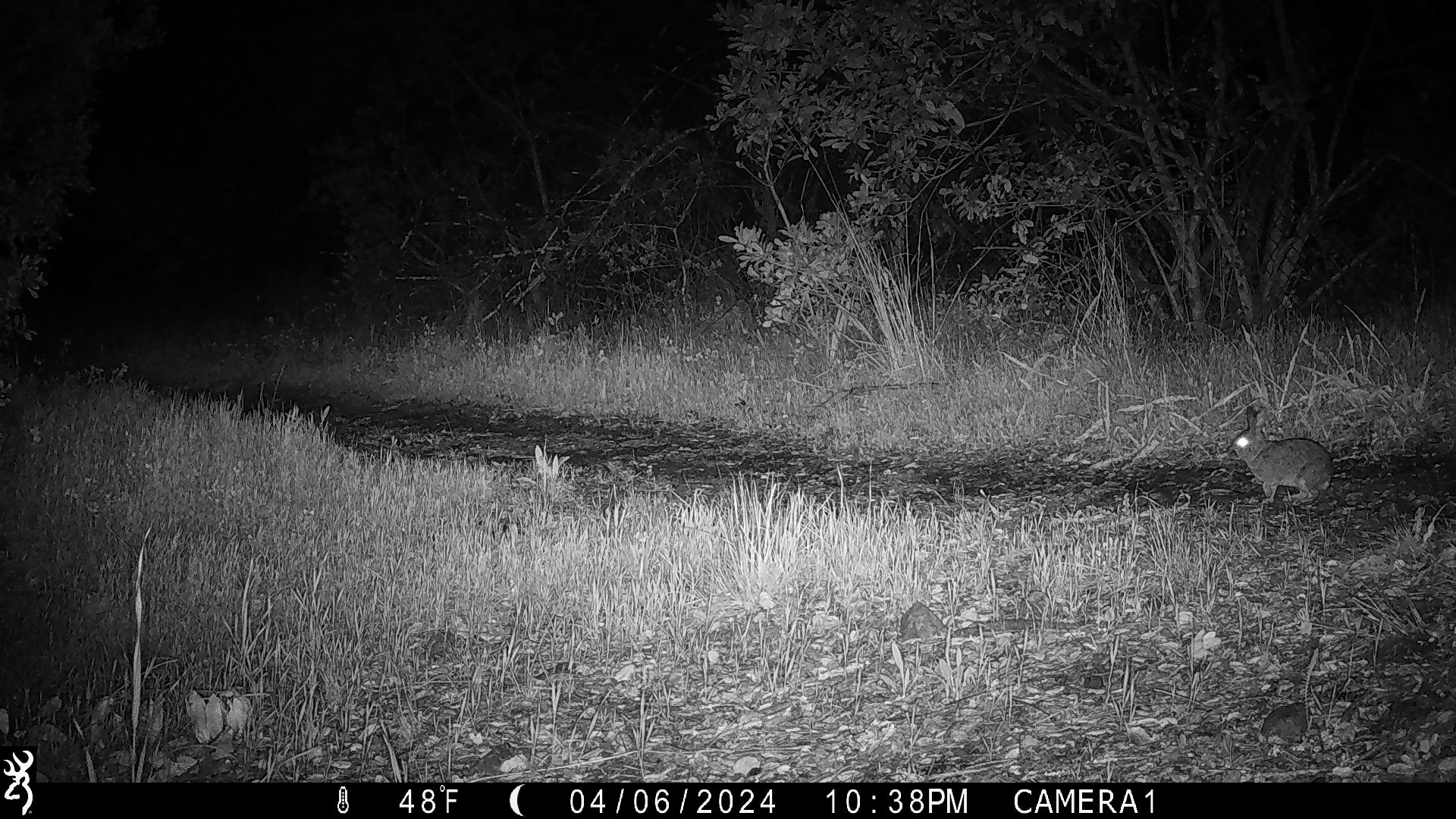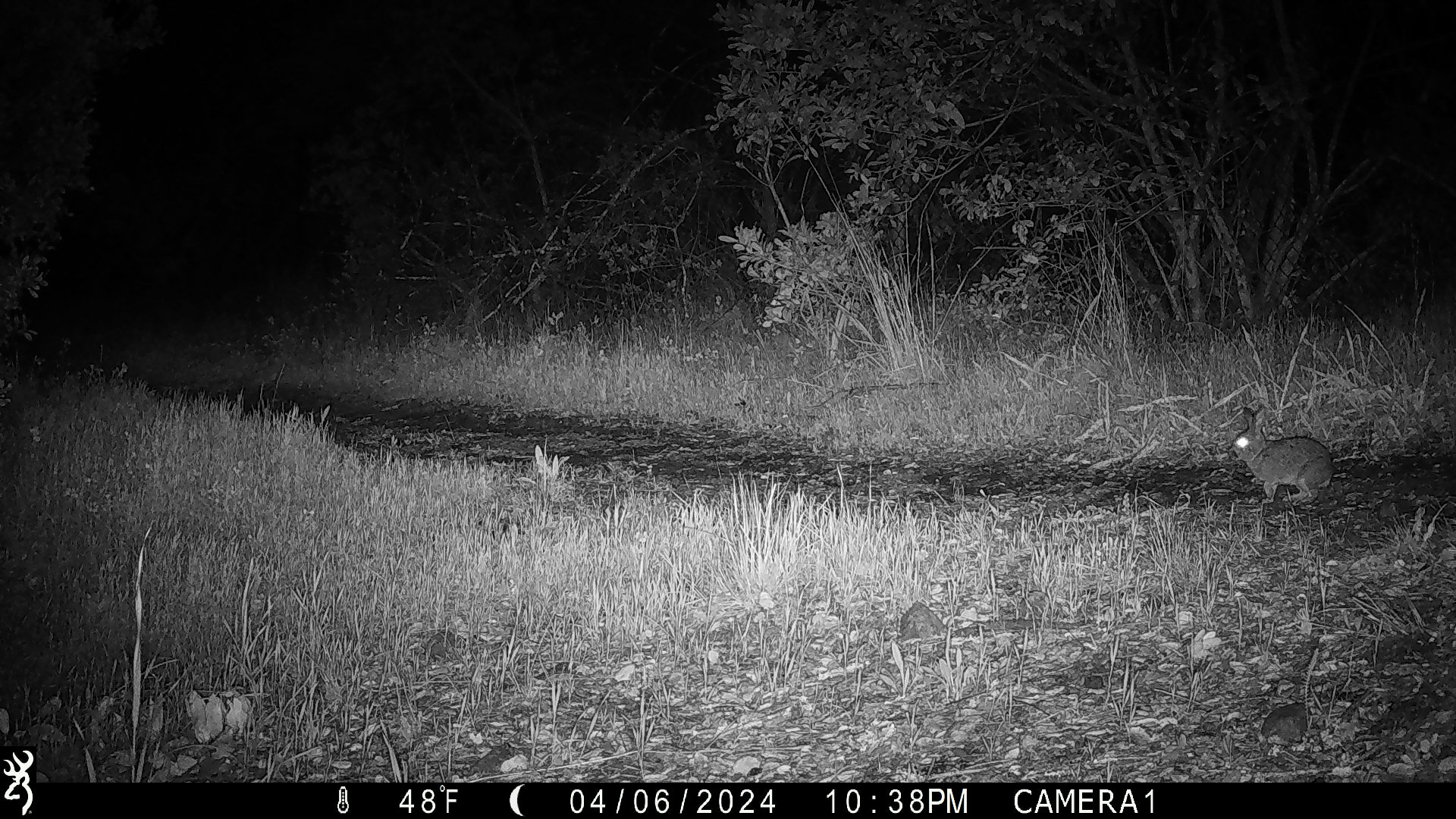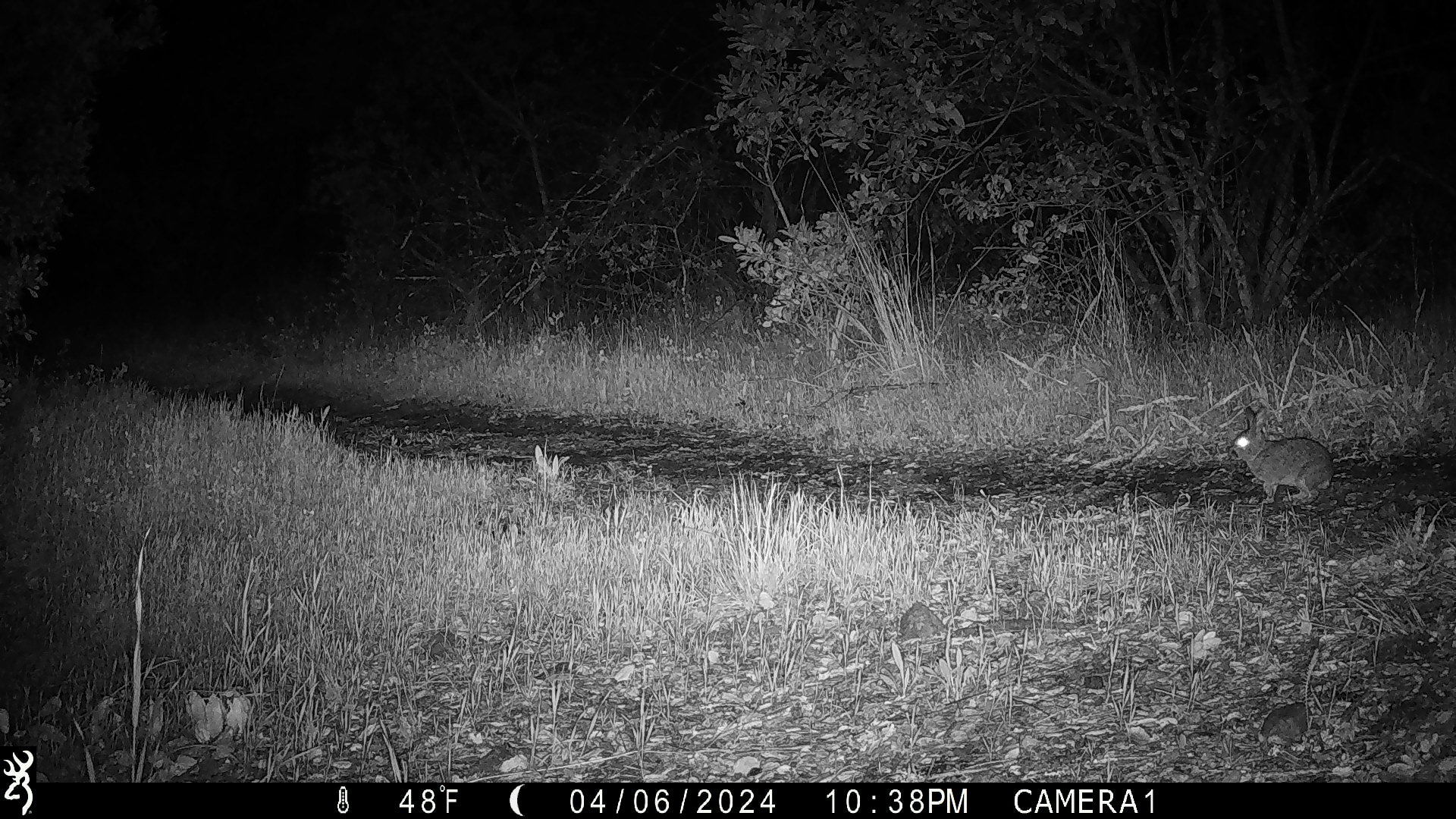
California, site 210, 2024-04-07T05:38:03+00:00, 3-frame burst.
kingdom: Animalia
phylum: Chordata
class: Mammalia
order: Lagomorpha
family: Leporidae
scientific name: Leporidae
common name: rabbit